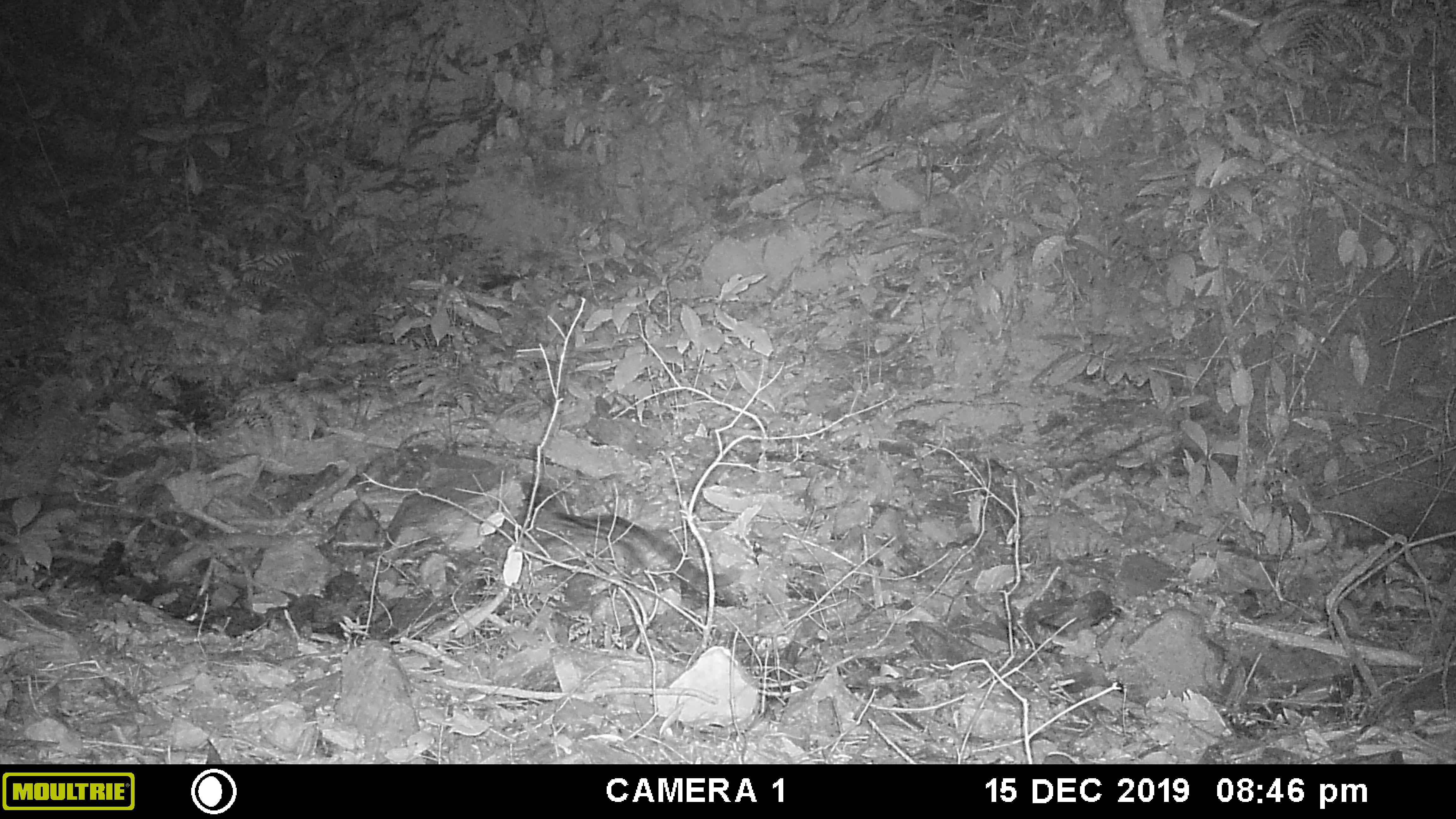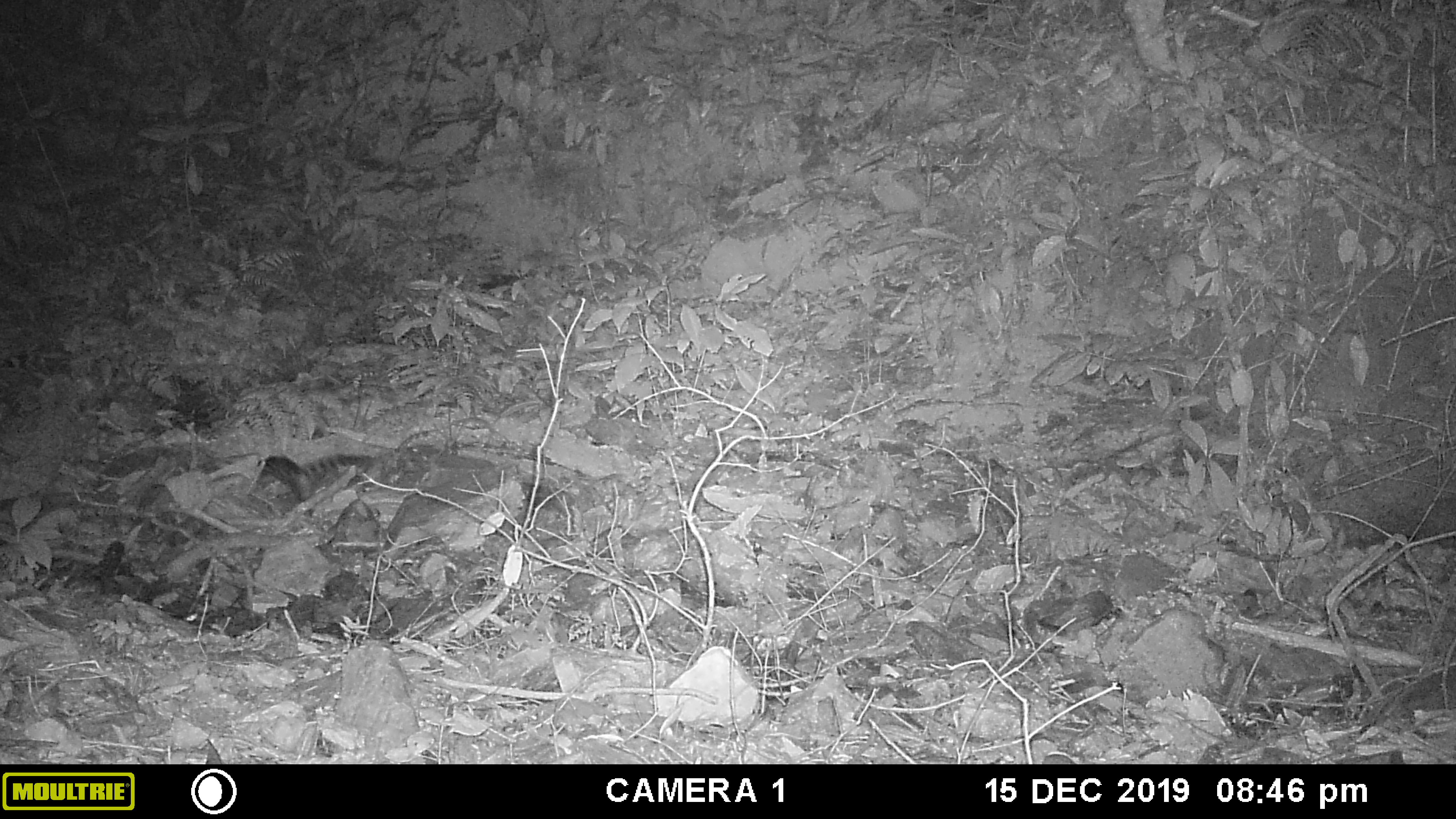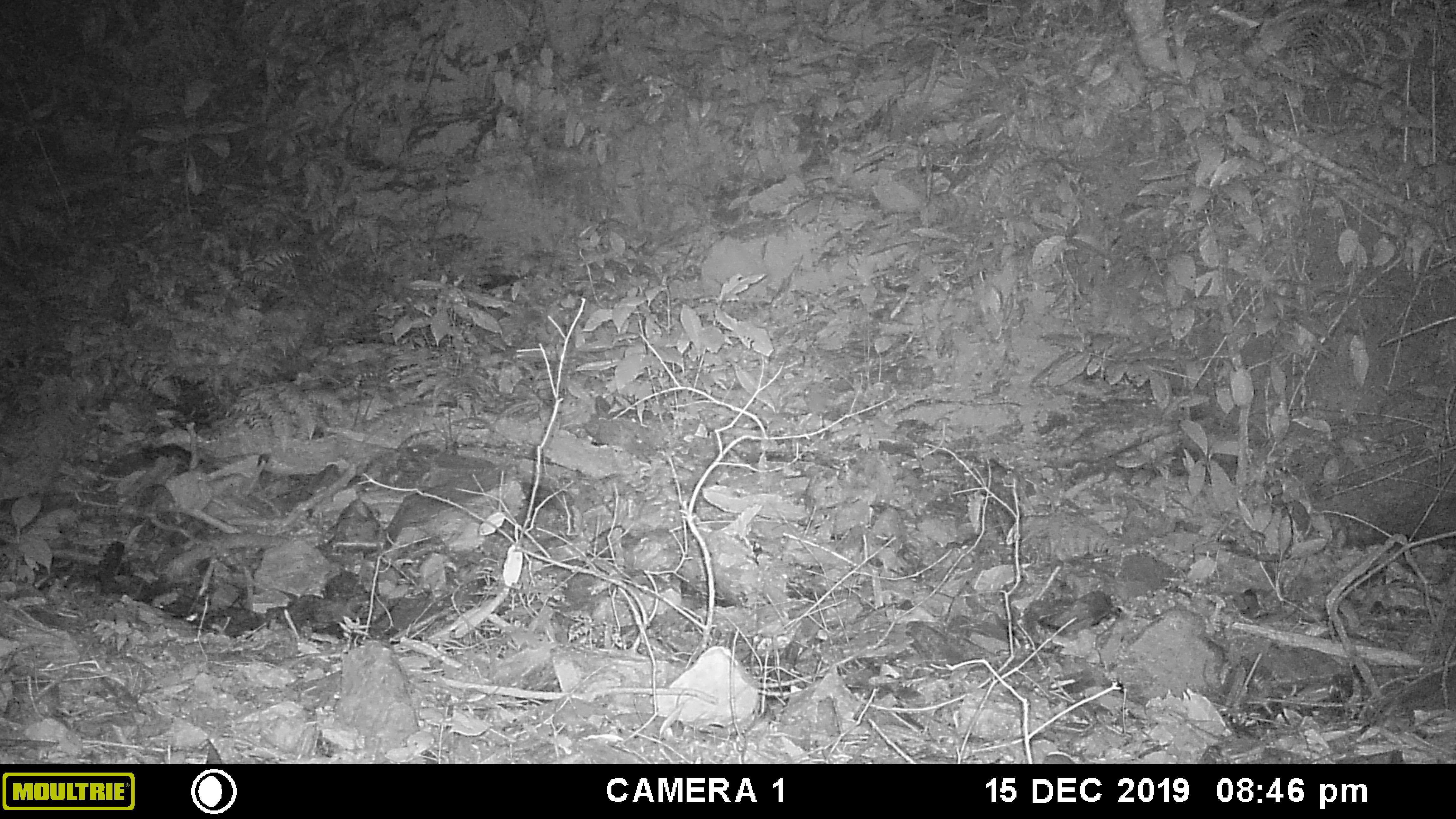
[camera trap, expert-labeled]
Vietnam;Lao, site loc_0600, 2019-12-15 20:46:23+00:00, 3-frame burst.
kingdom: Animalia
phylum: Chordata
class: Mammalia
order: Carnivora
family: Prionodontidae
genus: Prionodon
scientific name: Prionodon pardicolor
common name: spotted linsang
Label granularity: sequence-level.